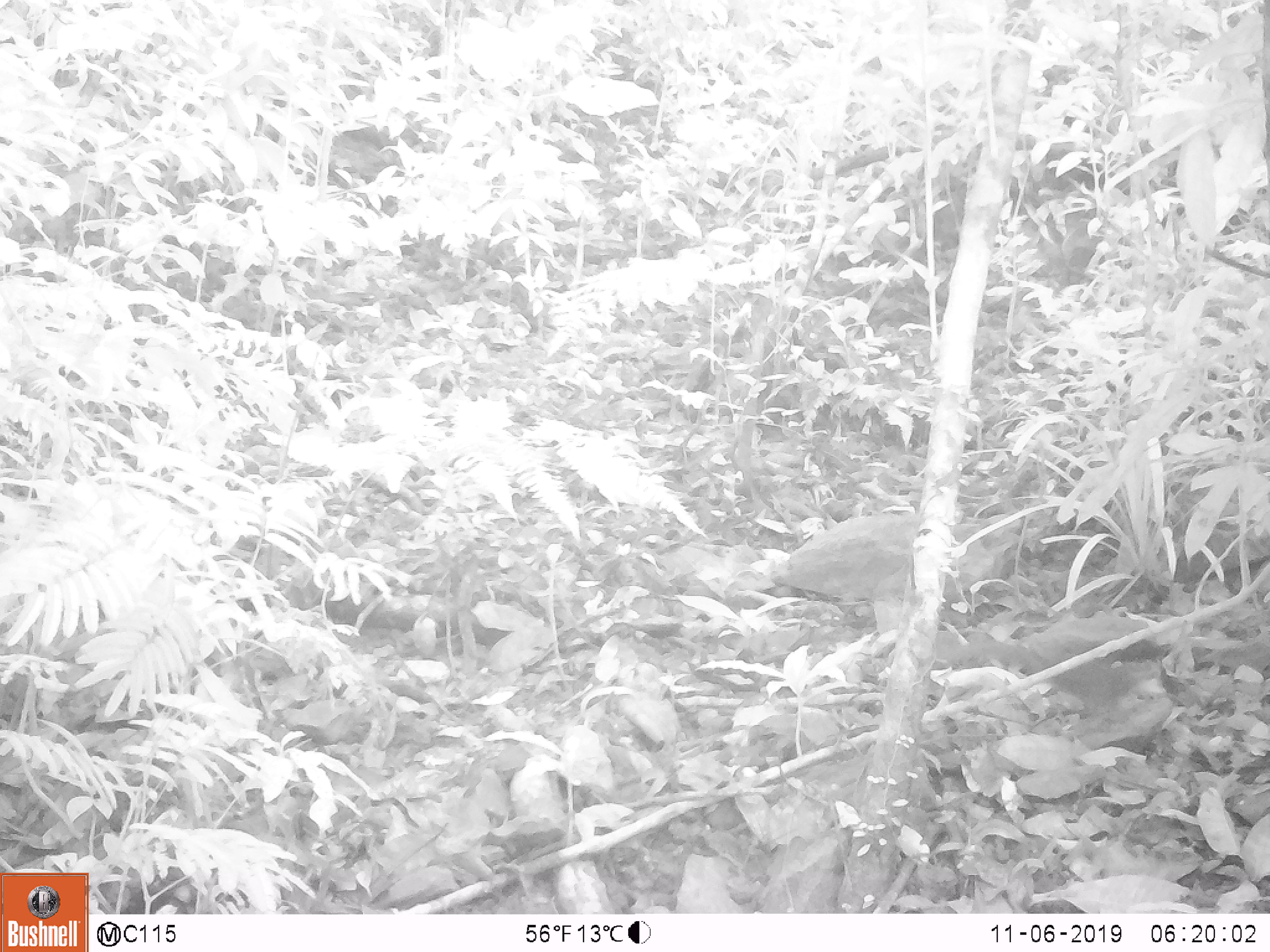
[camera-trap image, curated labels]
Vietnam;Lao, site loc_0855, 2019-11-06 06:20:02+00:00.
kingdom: Animalia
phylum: Chordata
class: Mammalia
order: Scandentia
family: Tupaiidae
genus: Tupaia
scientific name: Tupaia belangeri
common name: northern treeshrew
Northern treeshrew (Tupaia belangeri). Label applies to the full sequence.